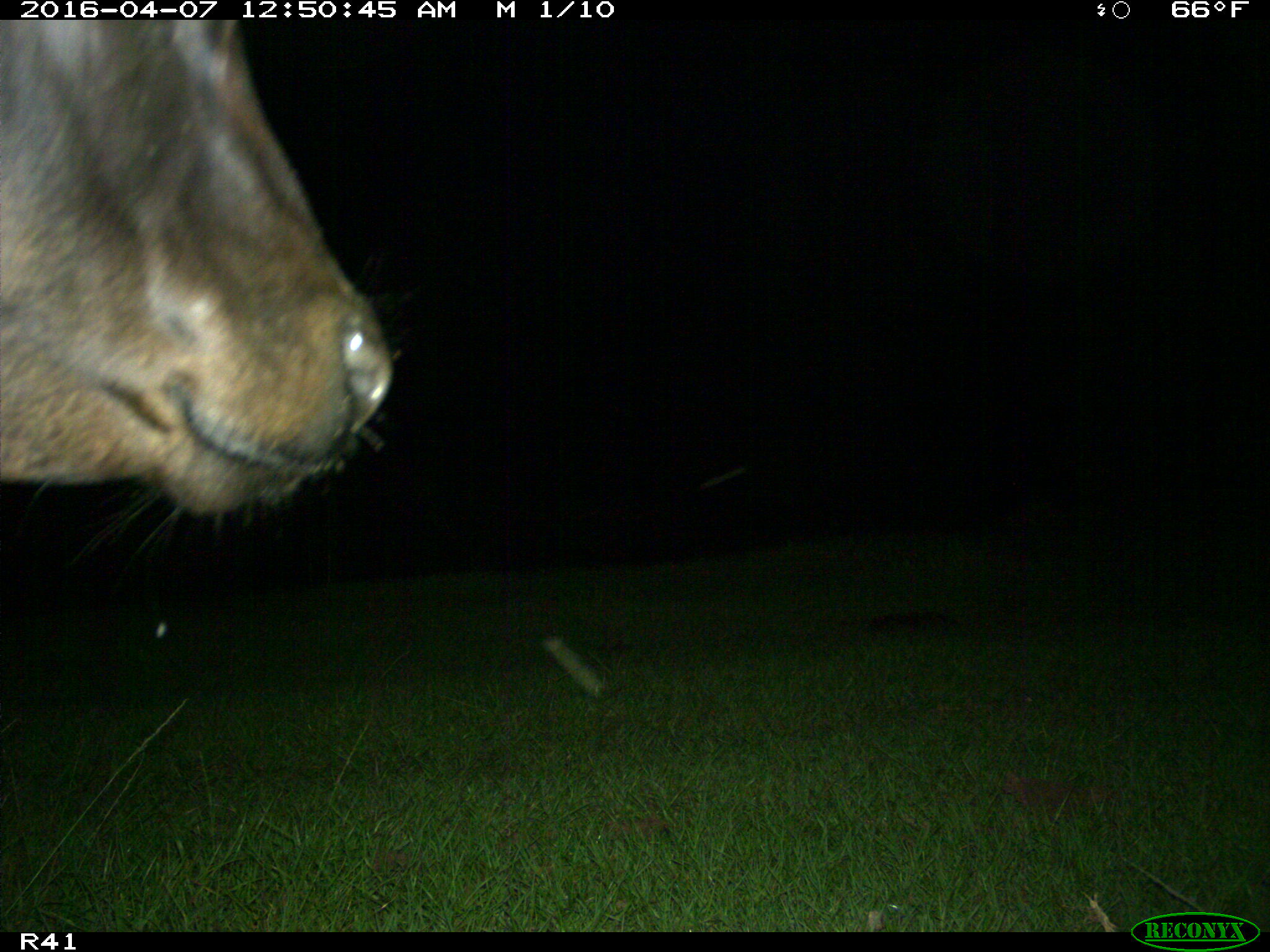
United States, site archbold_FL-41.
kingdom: Animalia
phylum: Chordata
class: Mammalia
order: Artiodactyla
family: Bovidae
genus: Bos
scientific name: Bos taurus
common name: domestic cow